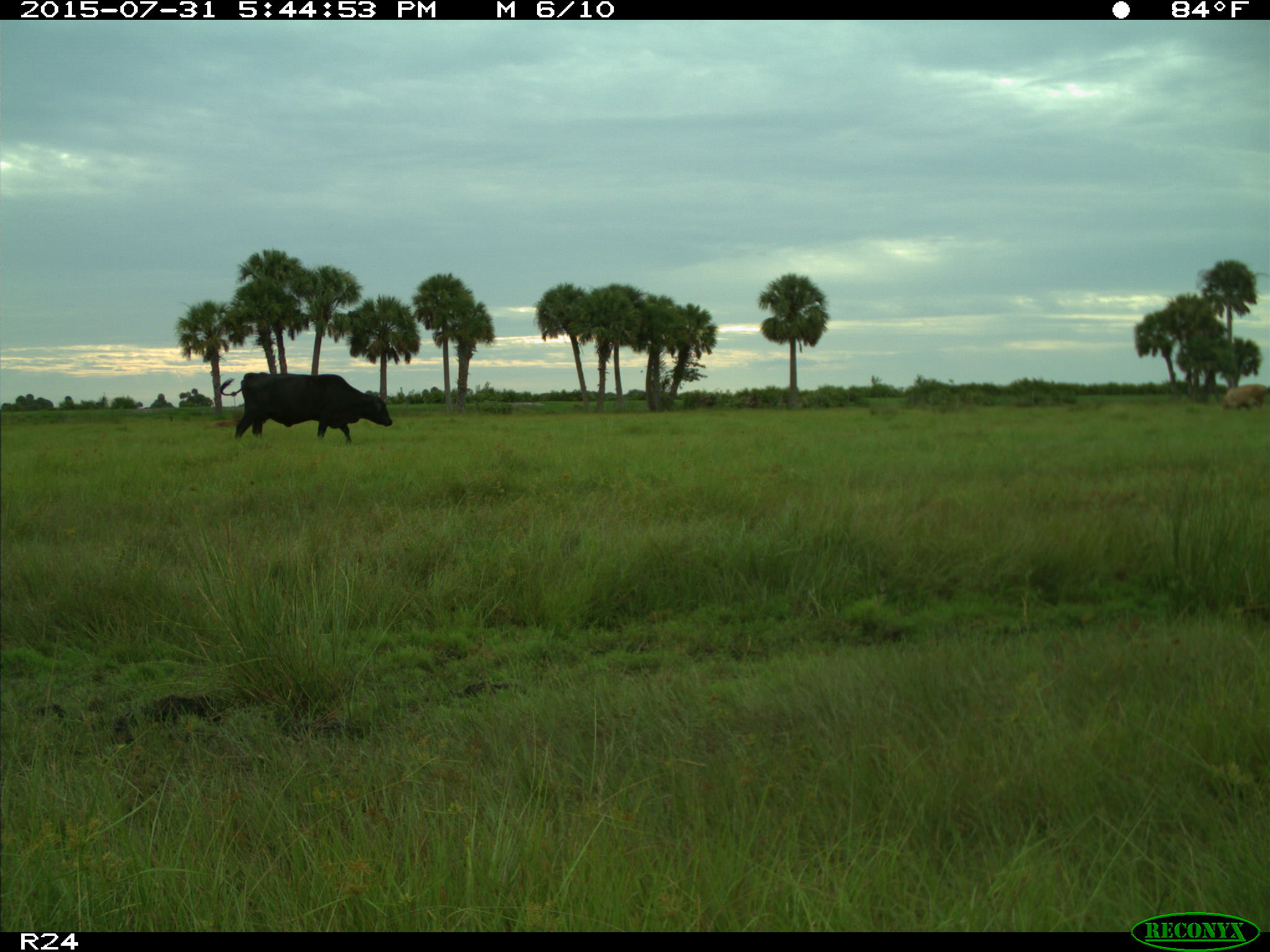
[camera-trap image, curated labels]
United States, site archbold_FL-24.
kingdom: Animalia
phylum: Chordata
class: Mammalia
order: Artiodactyla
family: Bovidae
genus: Bos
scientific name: Bos taurus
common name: domestic cow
Bos taurus (domestic cow).